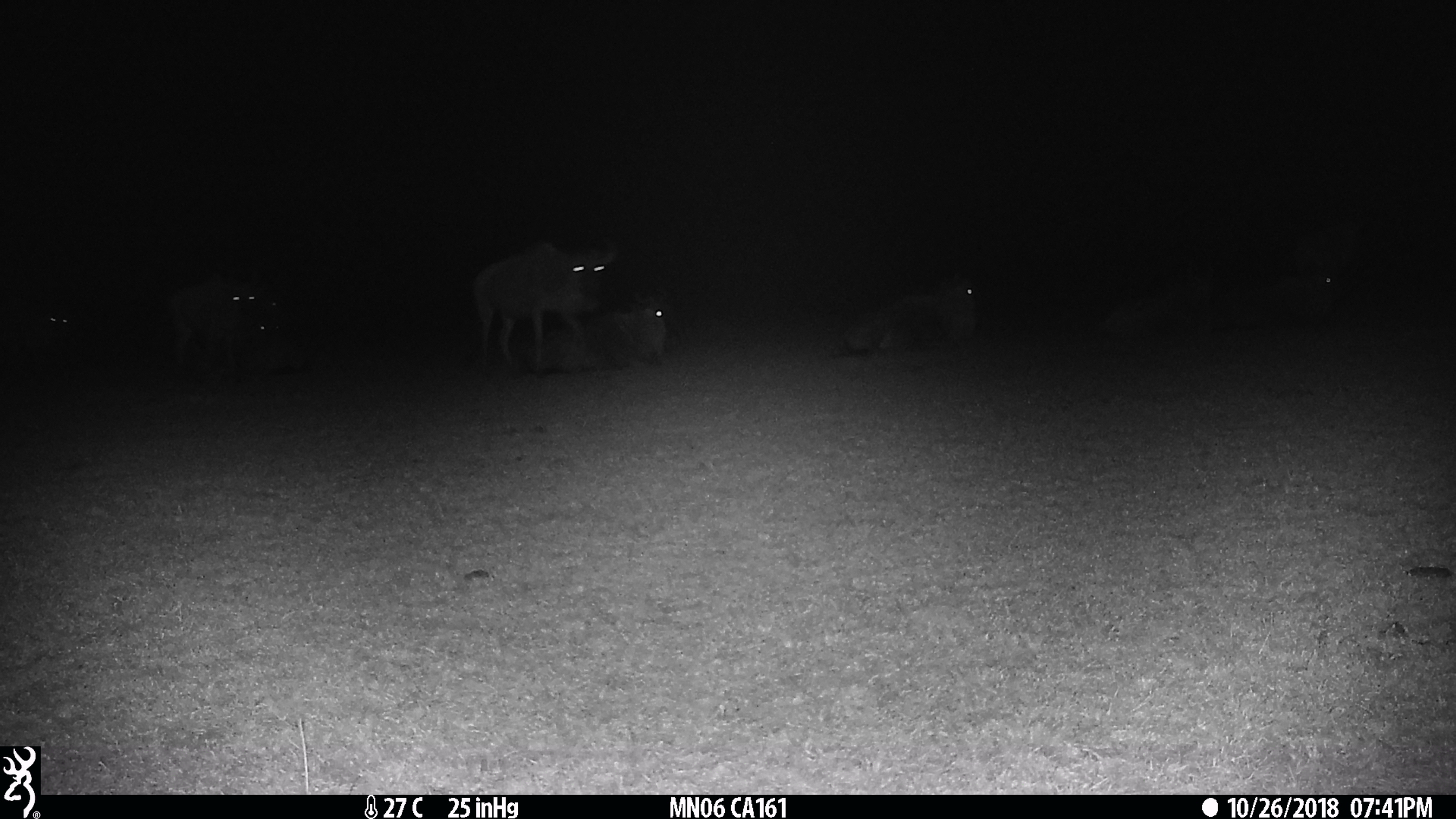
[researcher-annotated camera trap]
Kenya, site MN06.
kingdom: Animalia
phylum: Chordata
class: Mammalia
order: Artiodactyla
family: Bovidae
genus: Connochaetes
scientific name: Connochaetes taurinus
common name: blue wildebeest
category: wildebeest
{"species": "wildebeest (blue wildebeest) (Connochaetes taurinus)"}